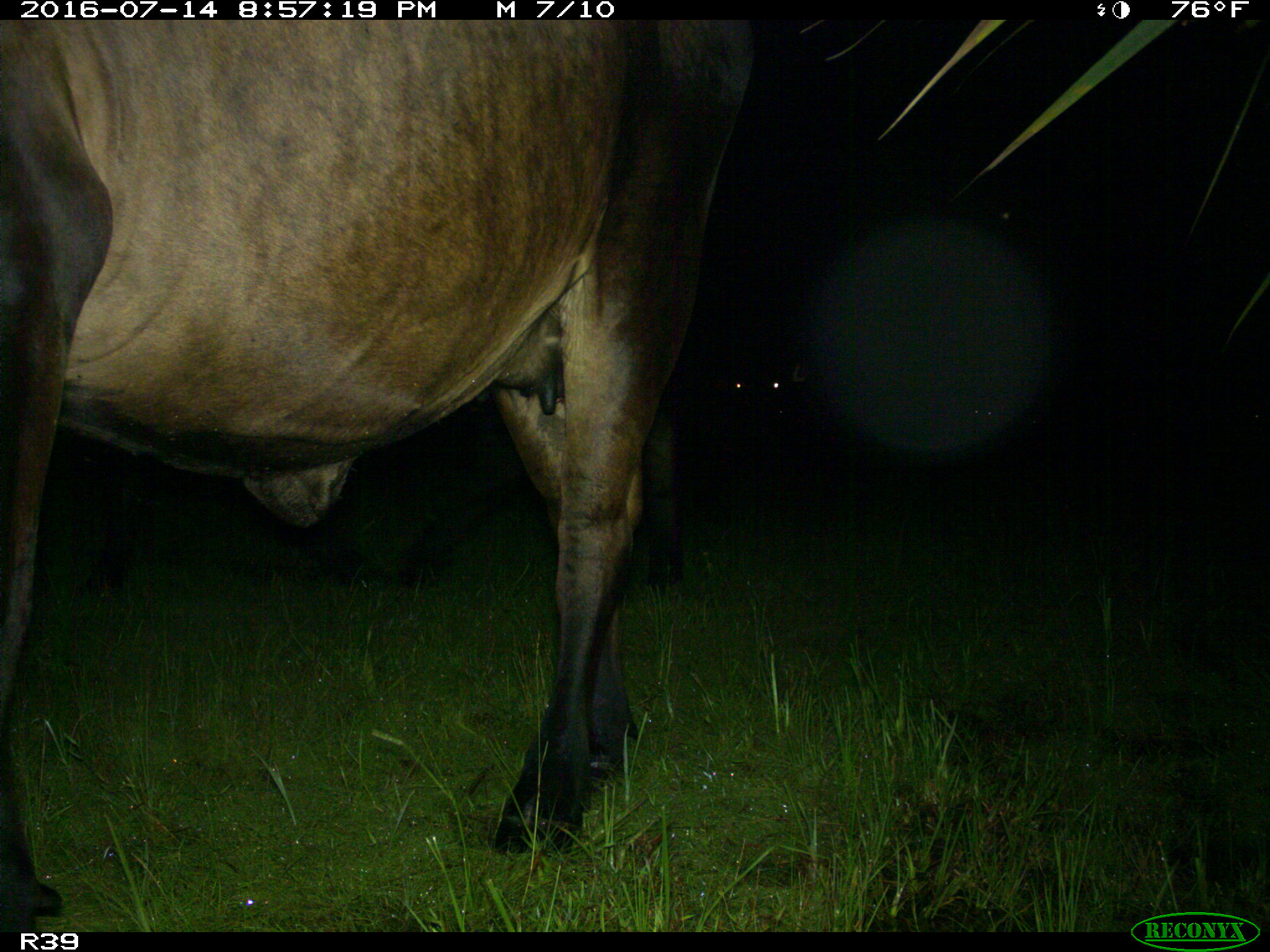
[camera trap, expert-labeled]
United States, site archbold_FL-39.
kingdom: Animalia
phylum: Chordata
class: Mammalia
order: Artiodactyla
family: Bovidae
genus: Bos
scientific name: Bos taurus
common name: domestic cow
Bos taurus (domestic cow).